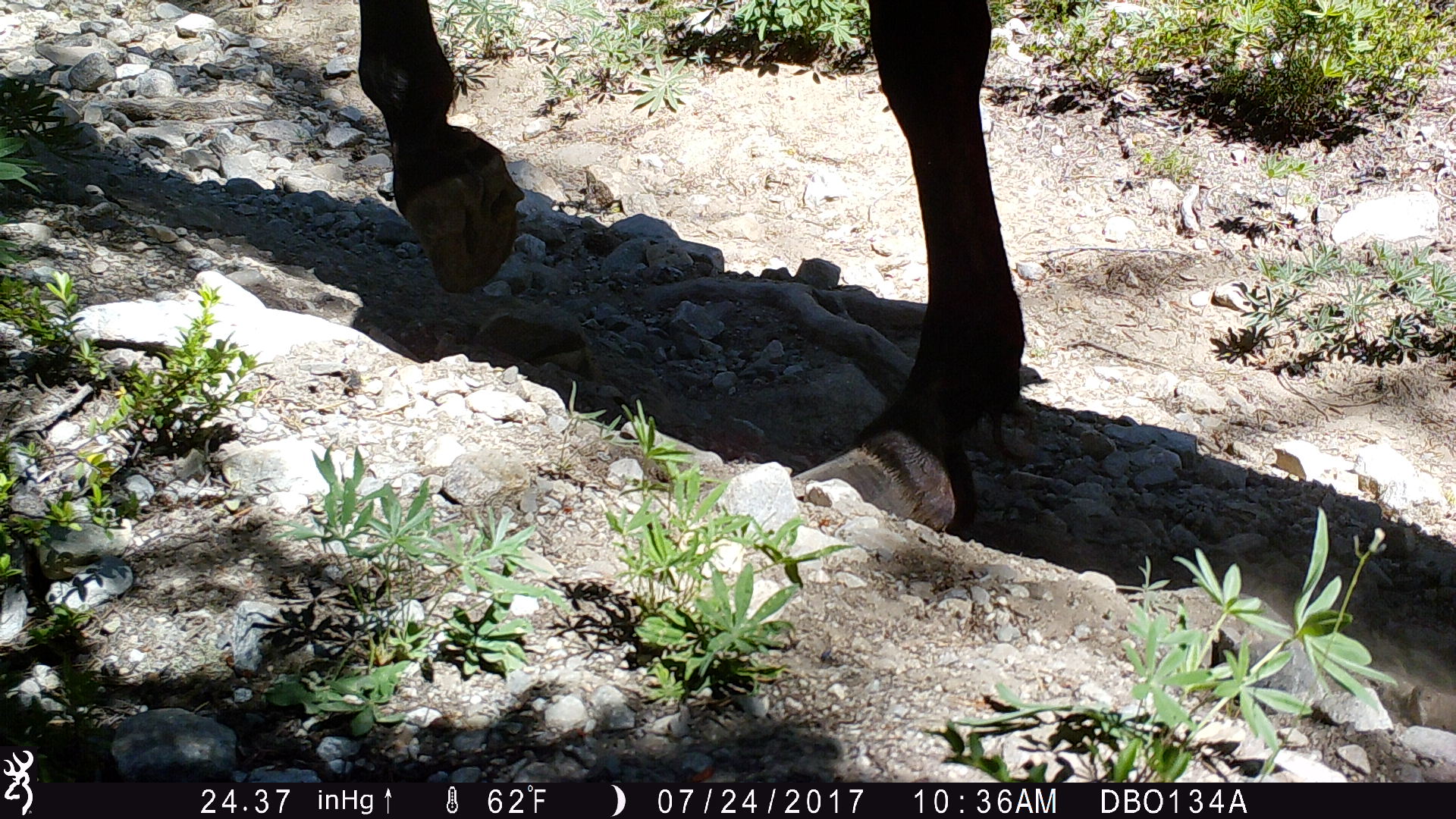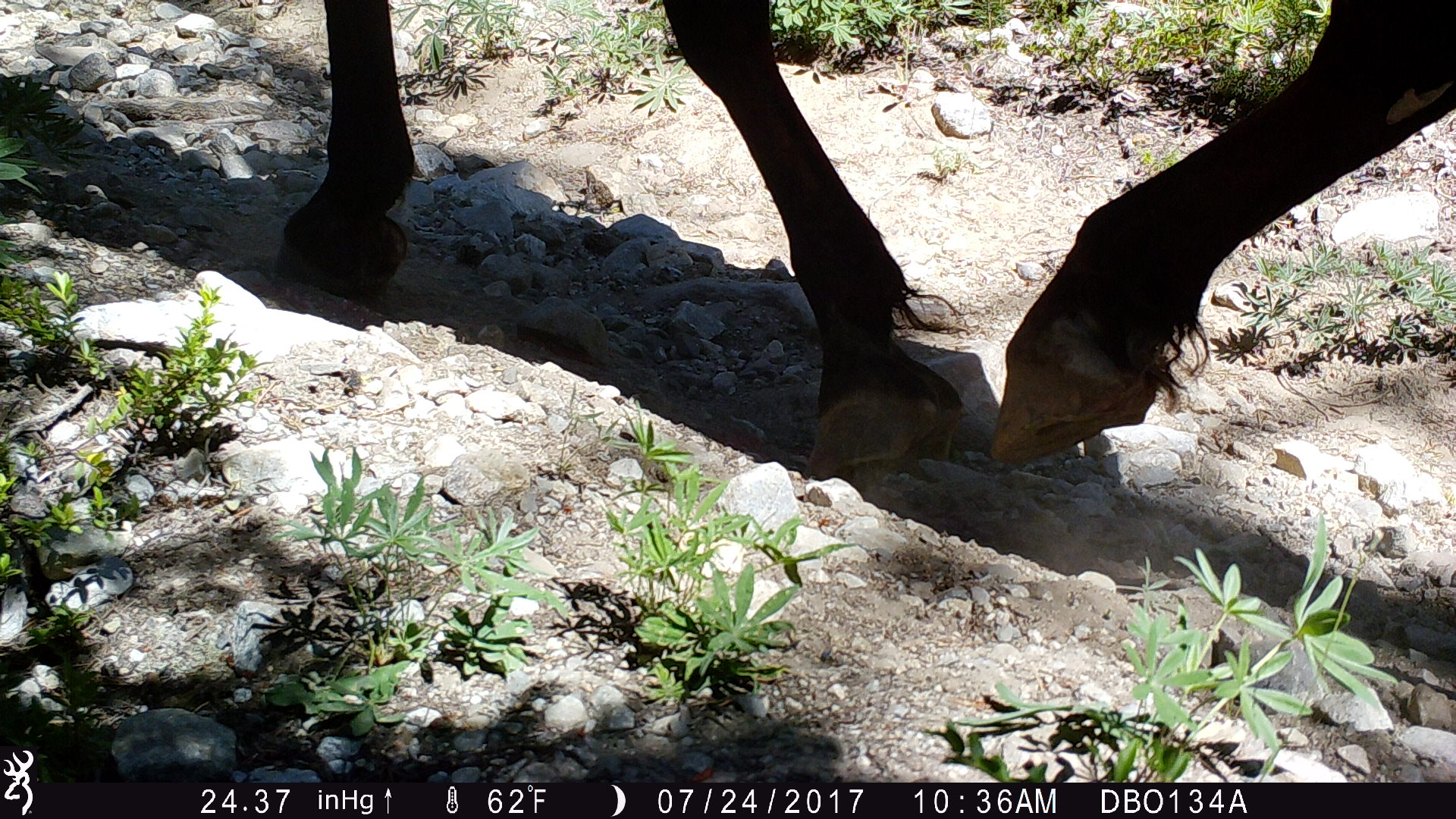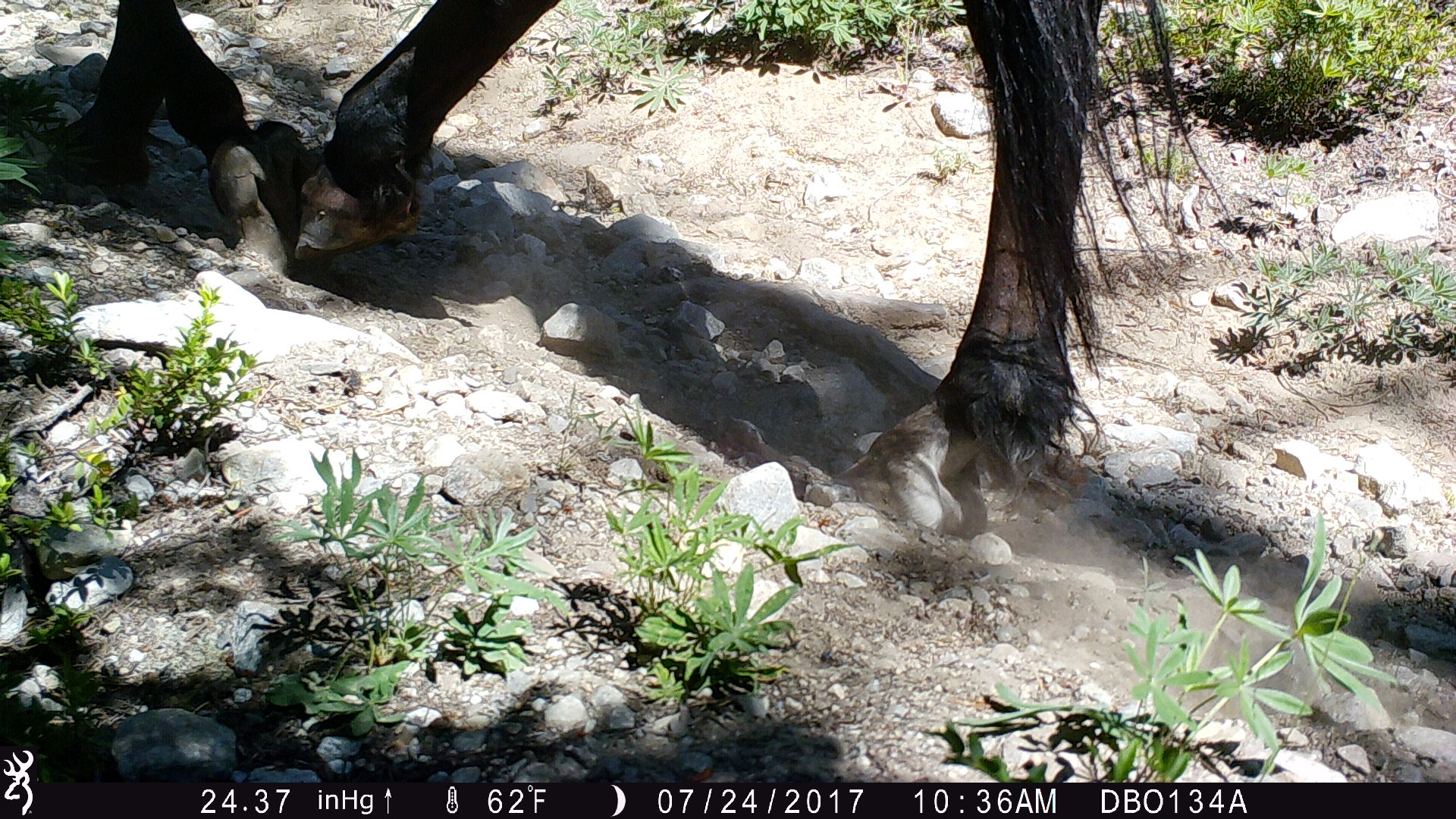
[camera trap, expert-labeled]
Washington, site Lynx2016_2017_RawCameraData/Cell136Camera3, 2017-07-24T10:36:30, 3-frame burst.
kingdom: Animalia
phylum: Chordata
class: Mammalia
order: Perissodactyla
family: Equidae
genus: Equus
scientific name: Equus caballus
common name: domestic horse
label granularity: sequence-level